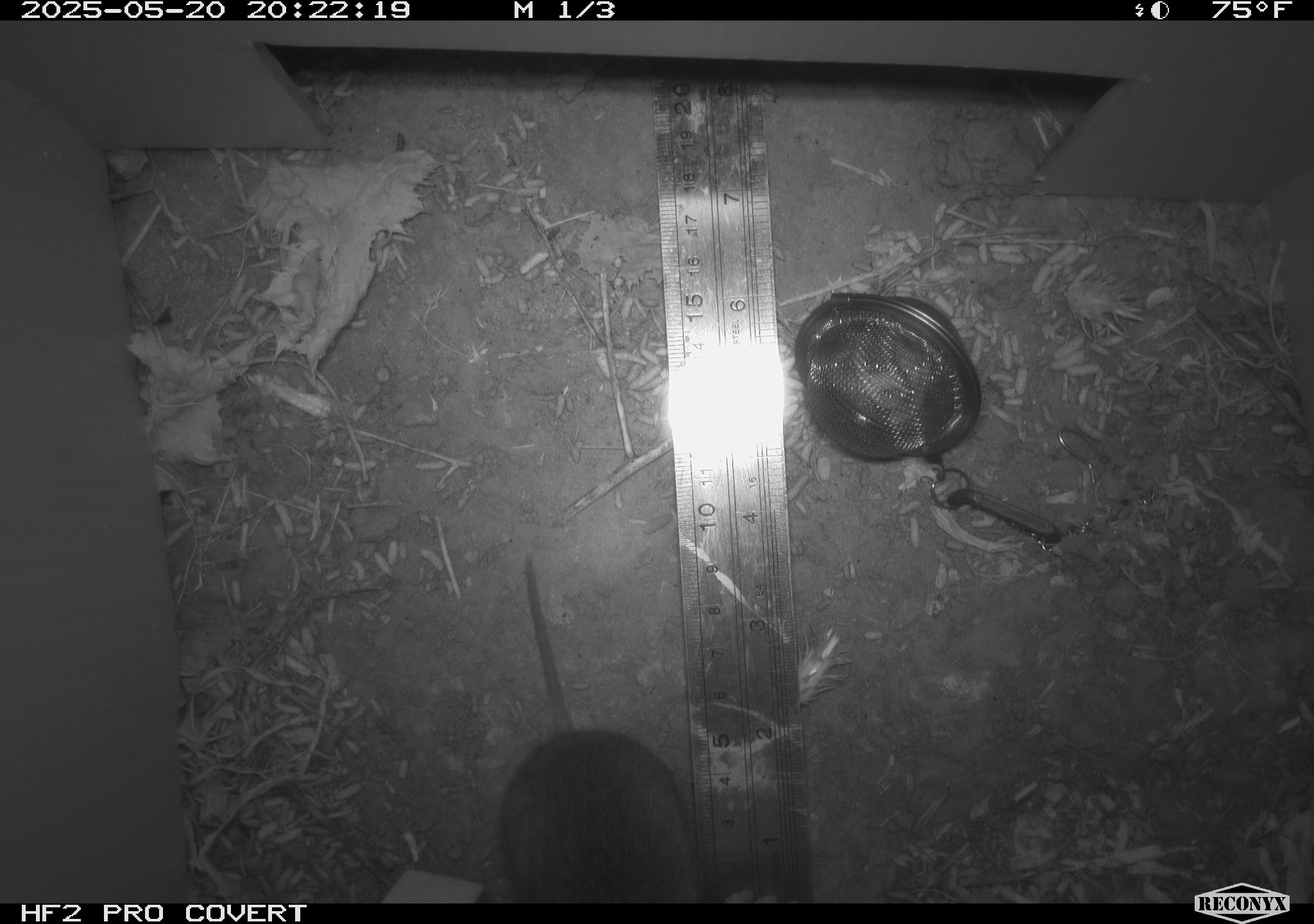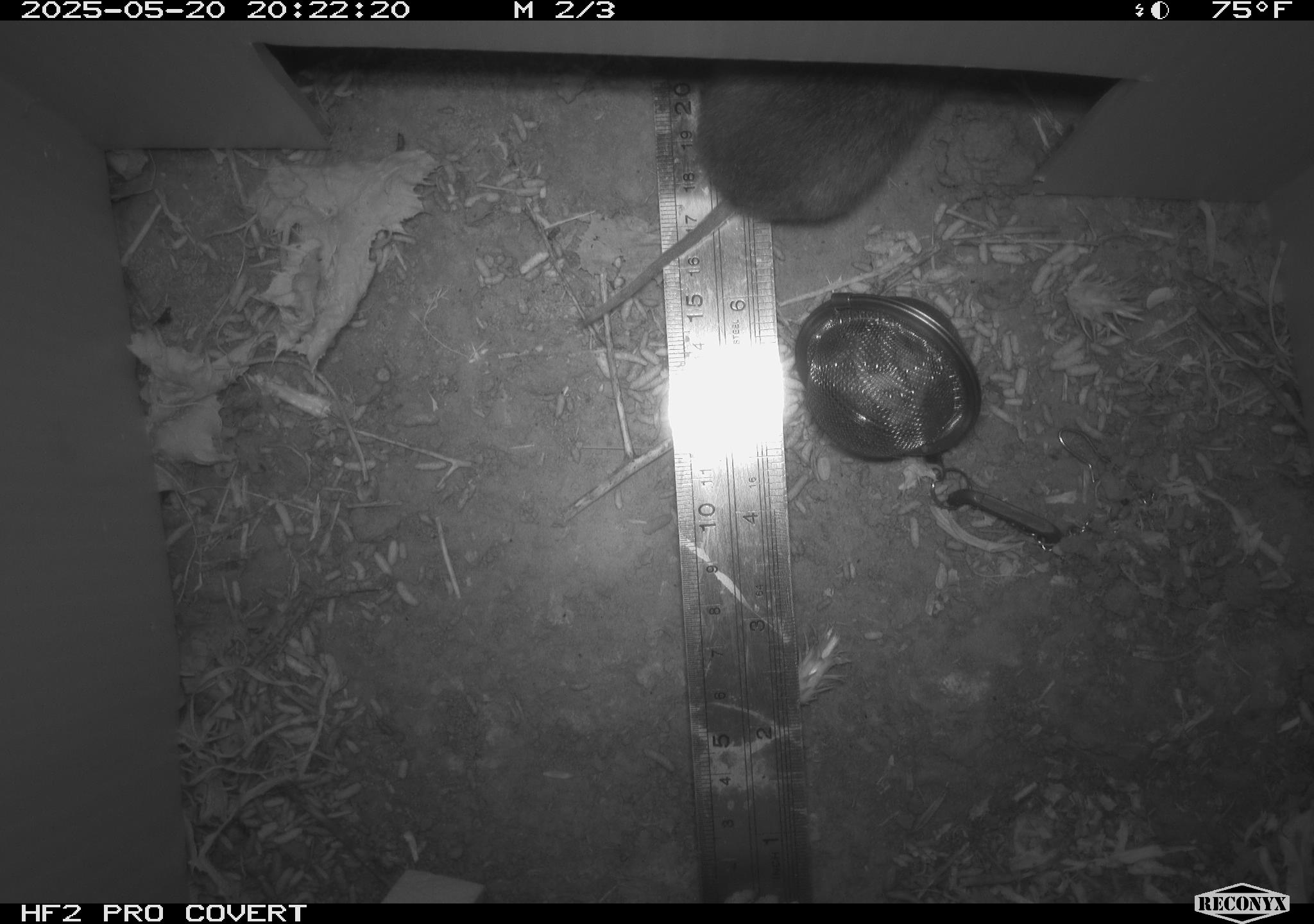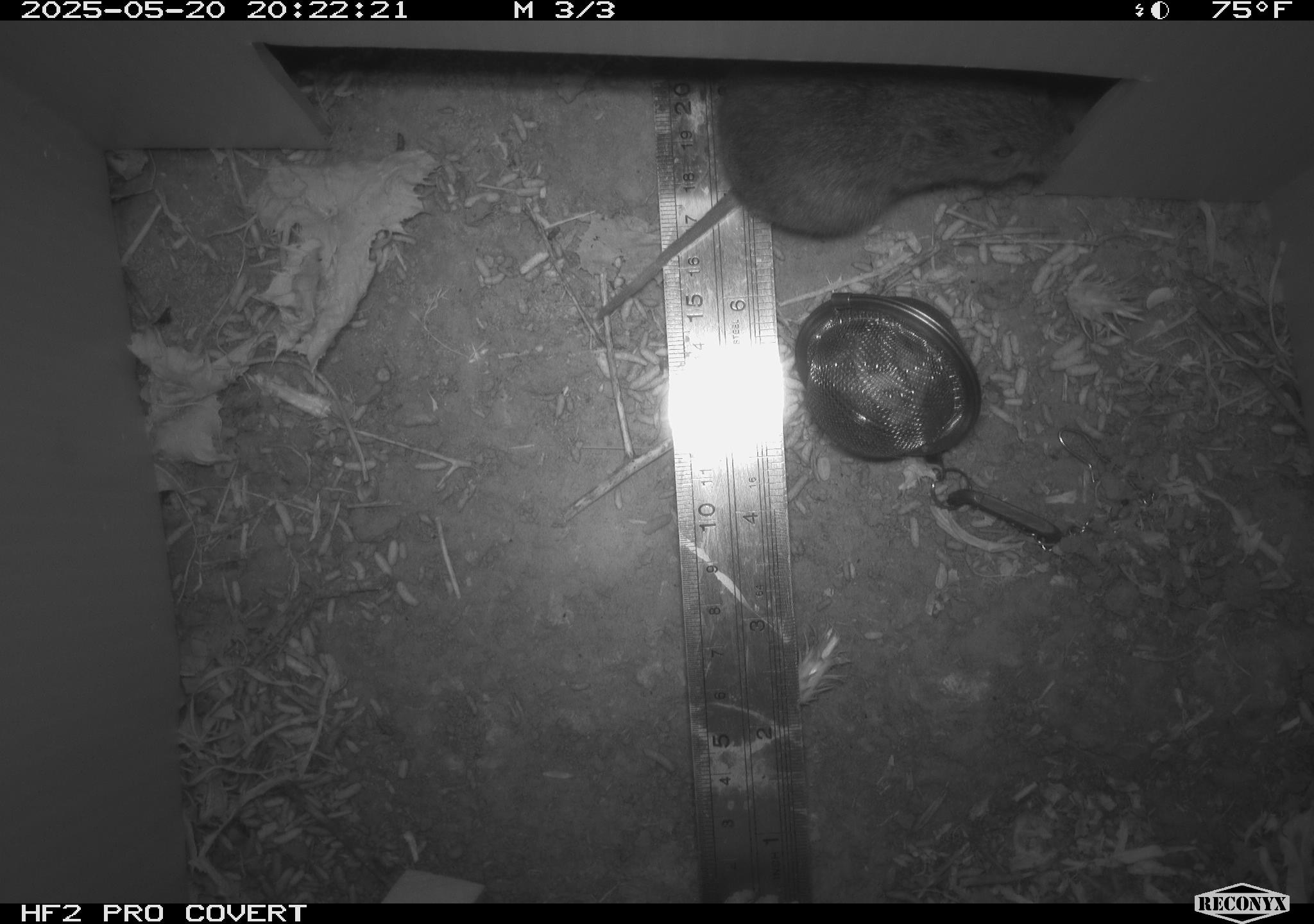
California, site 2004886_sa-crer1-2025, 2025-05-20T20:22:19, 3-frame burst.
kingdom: Animalia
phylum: Chordata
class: Mammalia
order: Rodentia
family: Cricetidae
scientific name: Arvicolinae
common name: voles, lemmings, and muskrats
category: arvicolinae subfamily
Arvicolinae subfamily (voles, lemmings, and muskrats) (Arvicolinae).